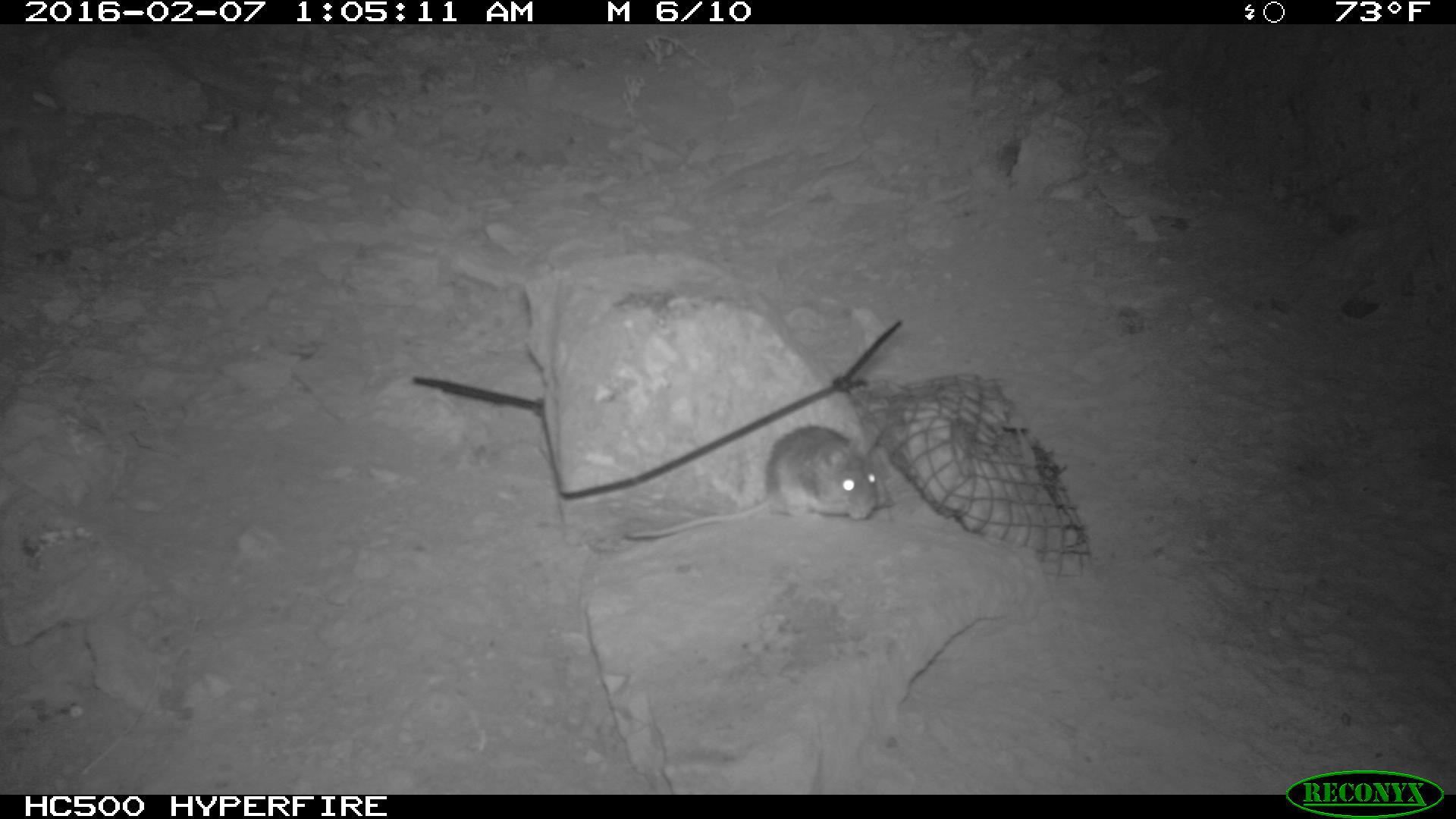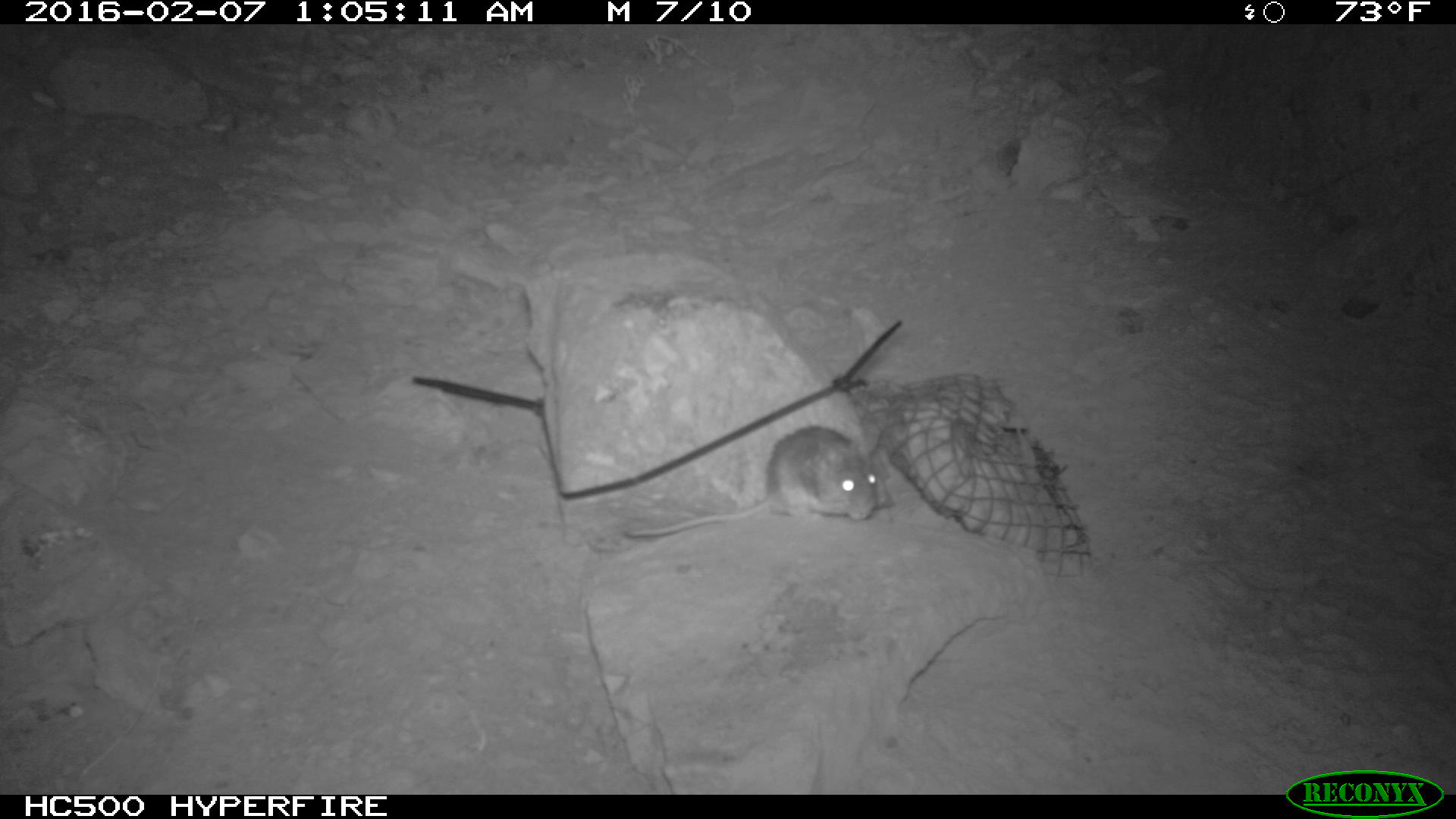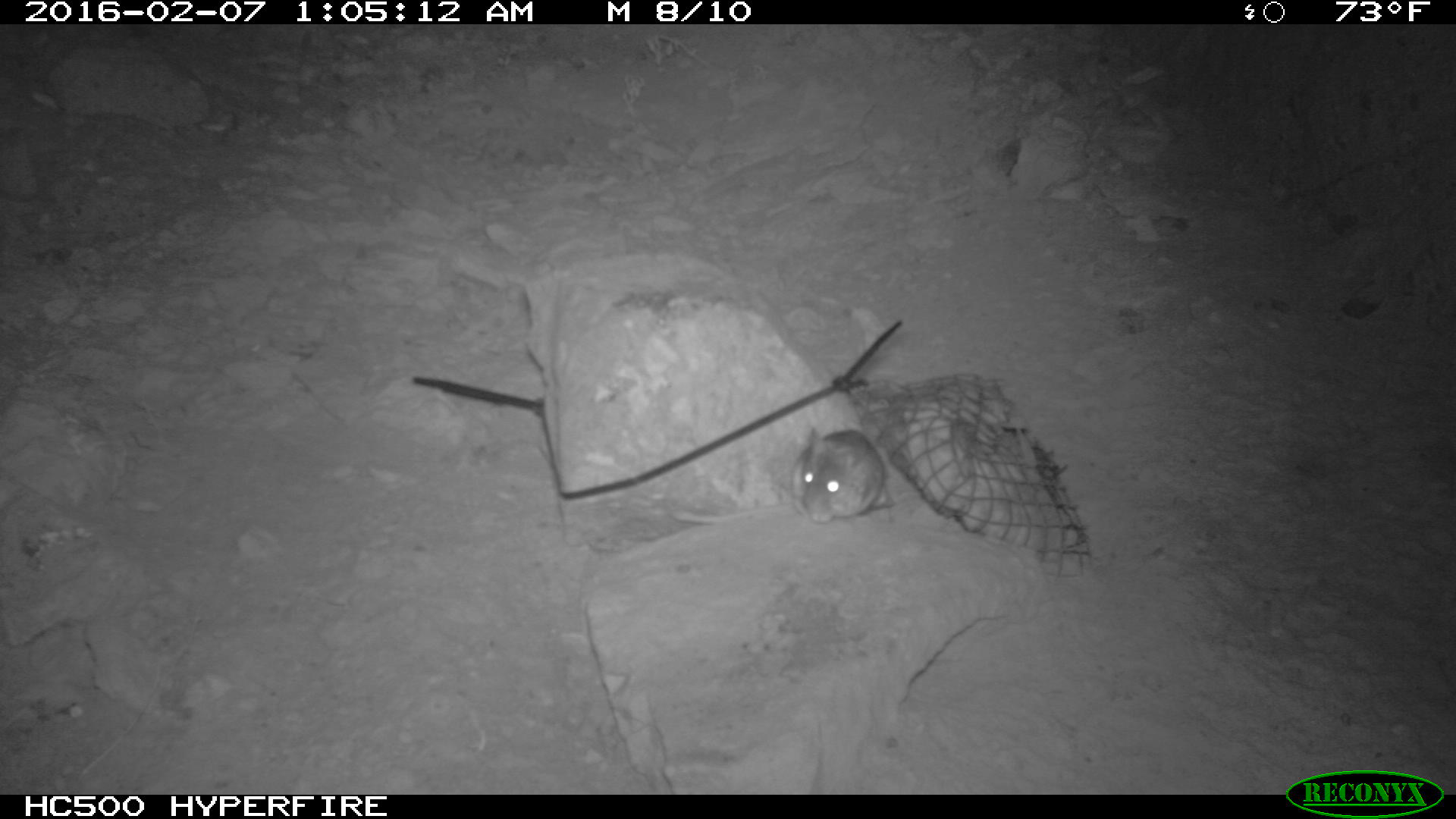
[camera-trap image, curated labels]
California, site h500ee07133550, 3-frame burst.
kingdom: Animalia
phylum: Chordata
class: Mammalia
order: Rodentia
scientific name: Rodentia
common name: rodent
Rodent (Rodentia).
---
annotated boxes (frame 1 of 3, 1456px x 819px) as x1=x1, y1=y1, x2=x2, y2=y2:
rodent: x1=624, y1=425, x2=877, y2=539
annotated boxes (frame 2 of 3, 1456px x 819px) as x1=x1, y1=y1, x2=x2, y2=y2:
rodent: x1=621, y1=425, x2=879, y2=538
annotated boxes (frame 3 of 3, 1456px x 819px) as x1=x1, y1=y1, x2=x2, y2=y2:
rodent: x1=670, y1=428, x2=896, y2=523